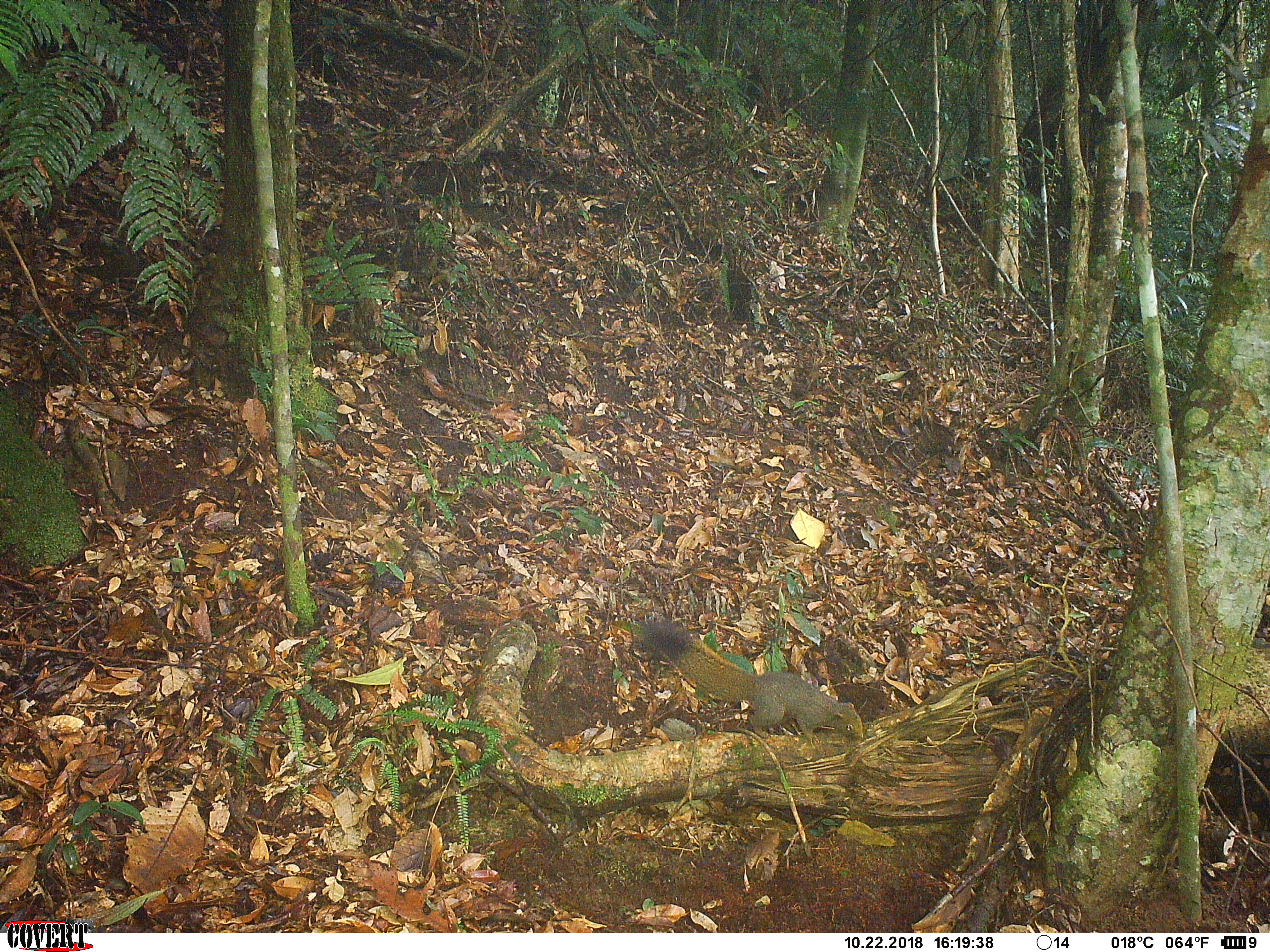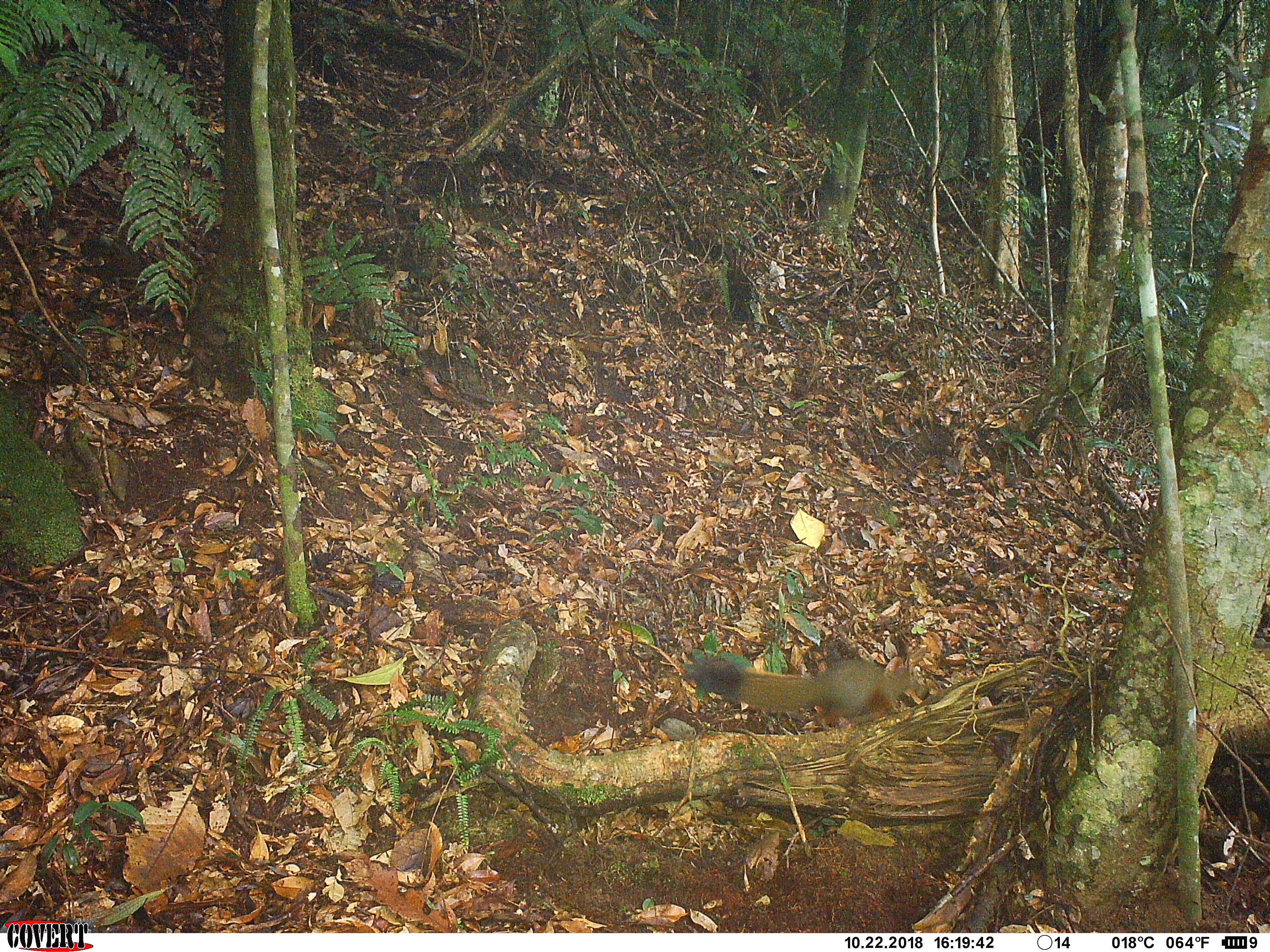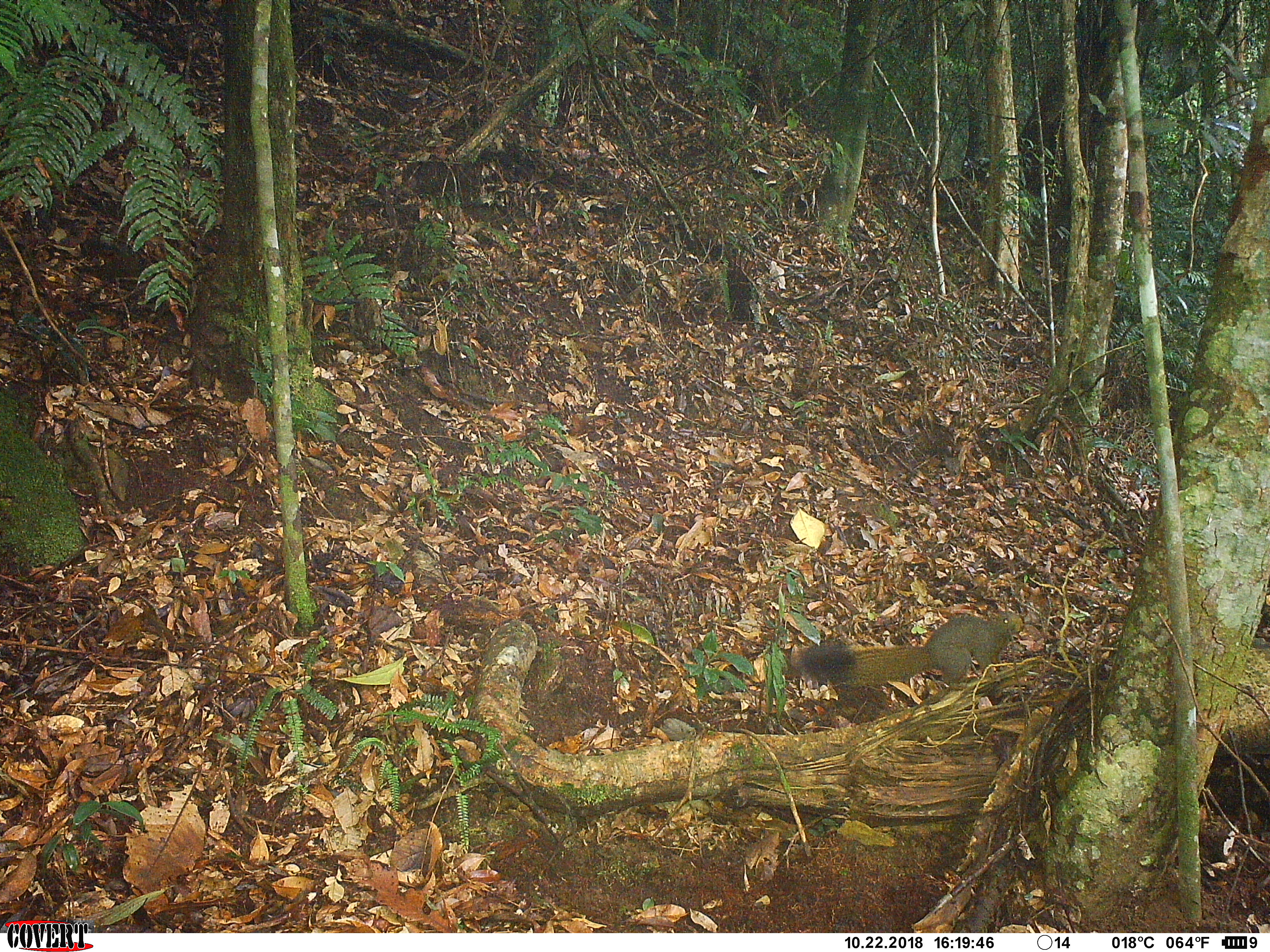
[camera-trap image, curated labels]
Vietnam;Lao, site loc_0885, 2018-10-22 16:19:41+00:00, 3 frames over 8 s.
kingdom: Animalia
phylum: Chordata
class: Mammalia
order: Rodentia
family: Sciuridae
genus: Sciurus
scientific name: Sciurus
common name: squirrel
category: unidentified squirrel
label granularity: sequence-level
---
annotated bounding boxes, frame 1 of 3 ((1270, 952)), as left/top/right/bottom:
unidentified squirrel: 628/615/865/750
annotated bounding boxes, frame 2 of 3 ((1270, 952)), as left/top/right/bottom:
unidentified squirrel: 680/654/930/732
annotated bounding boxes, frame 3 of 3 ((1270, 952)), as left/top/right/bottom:
unidentified squirrel: 788/609/1024/691